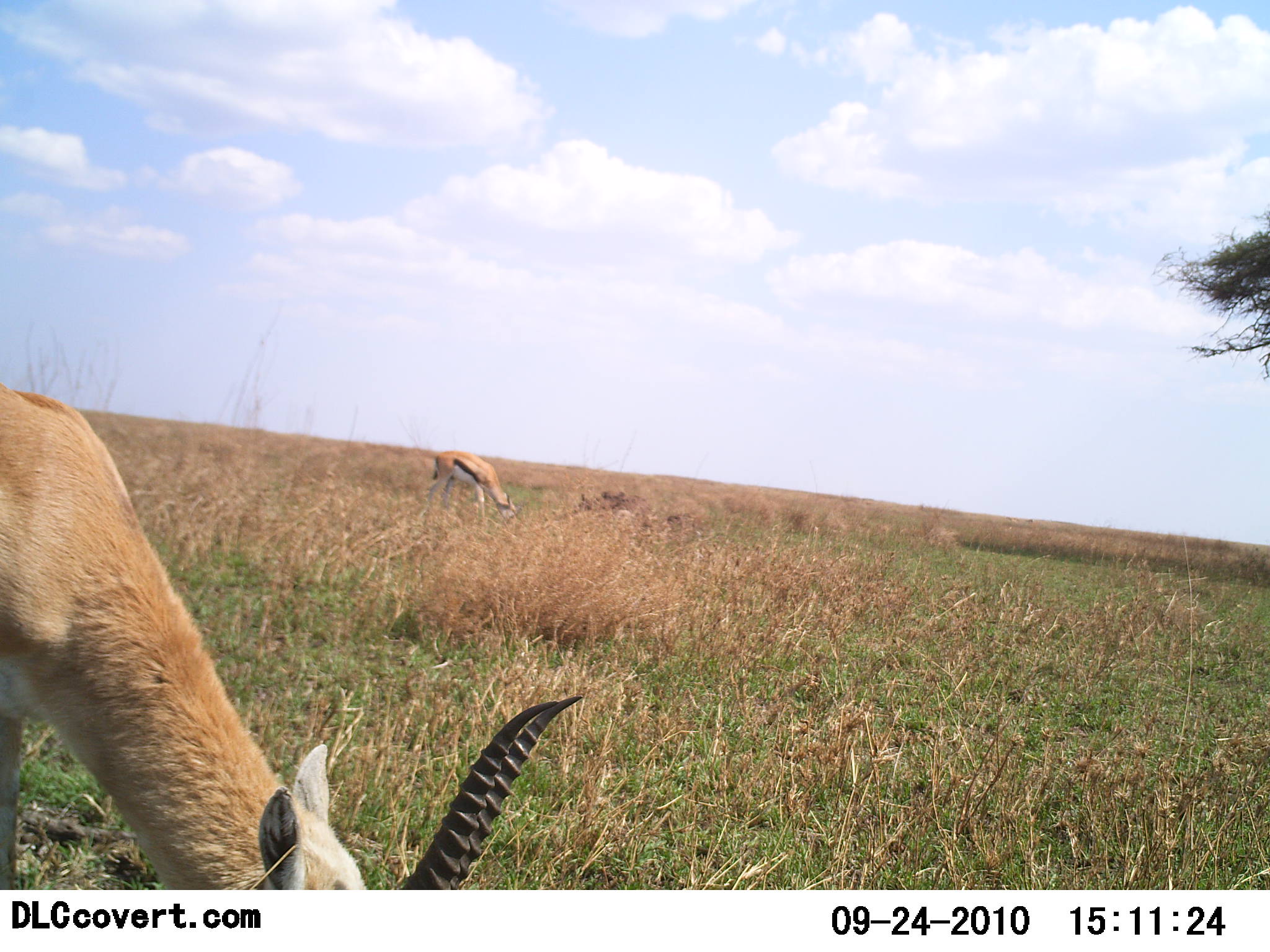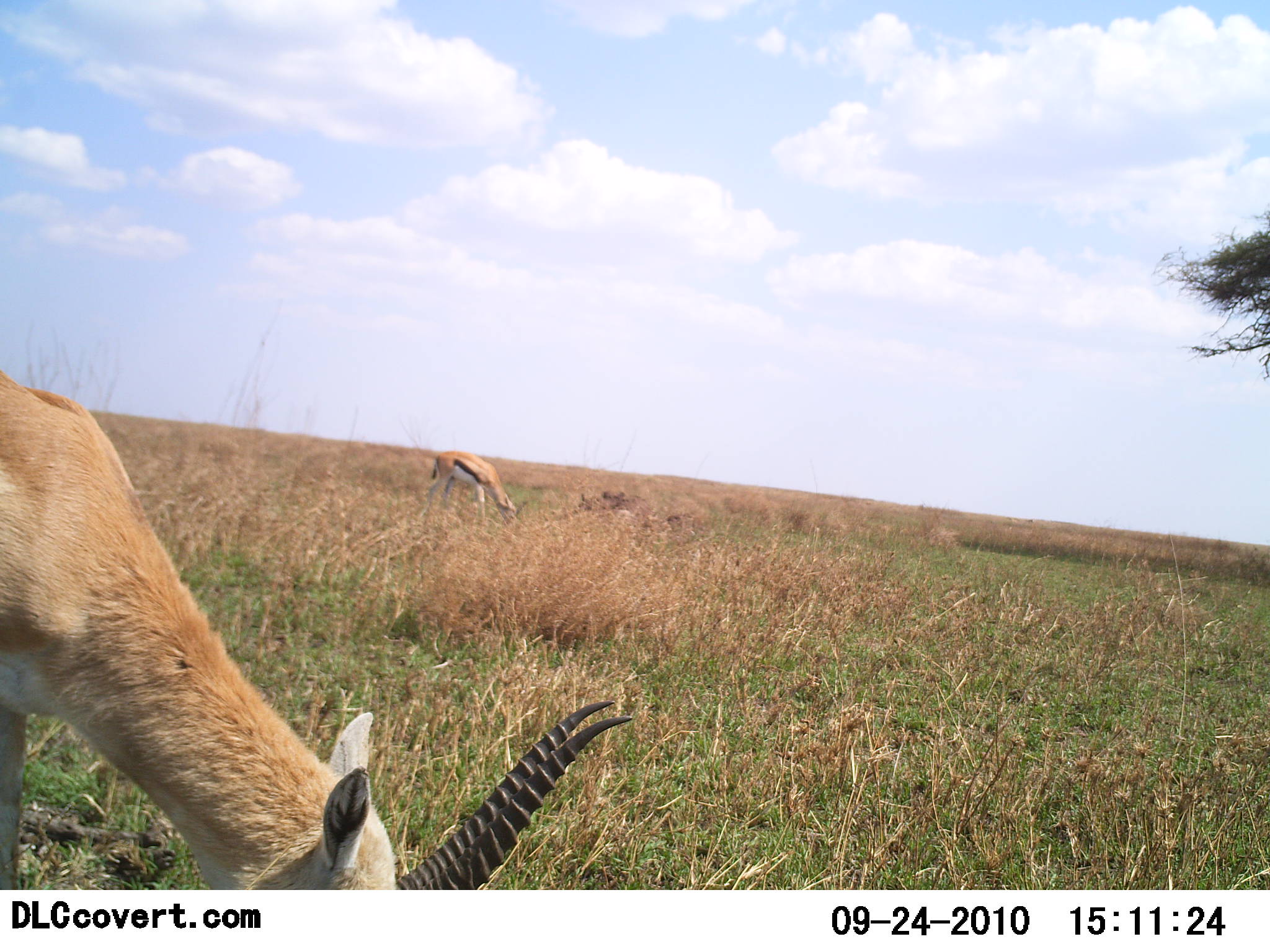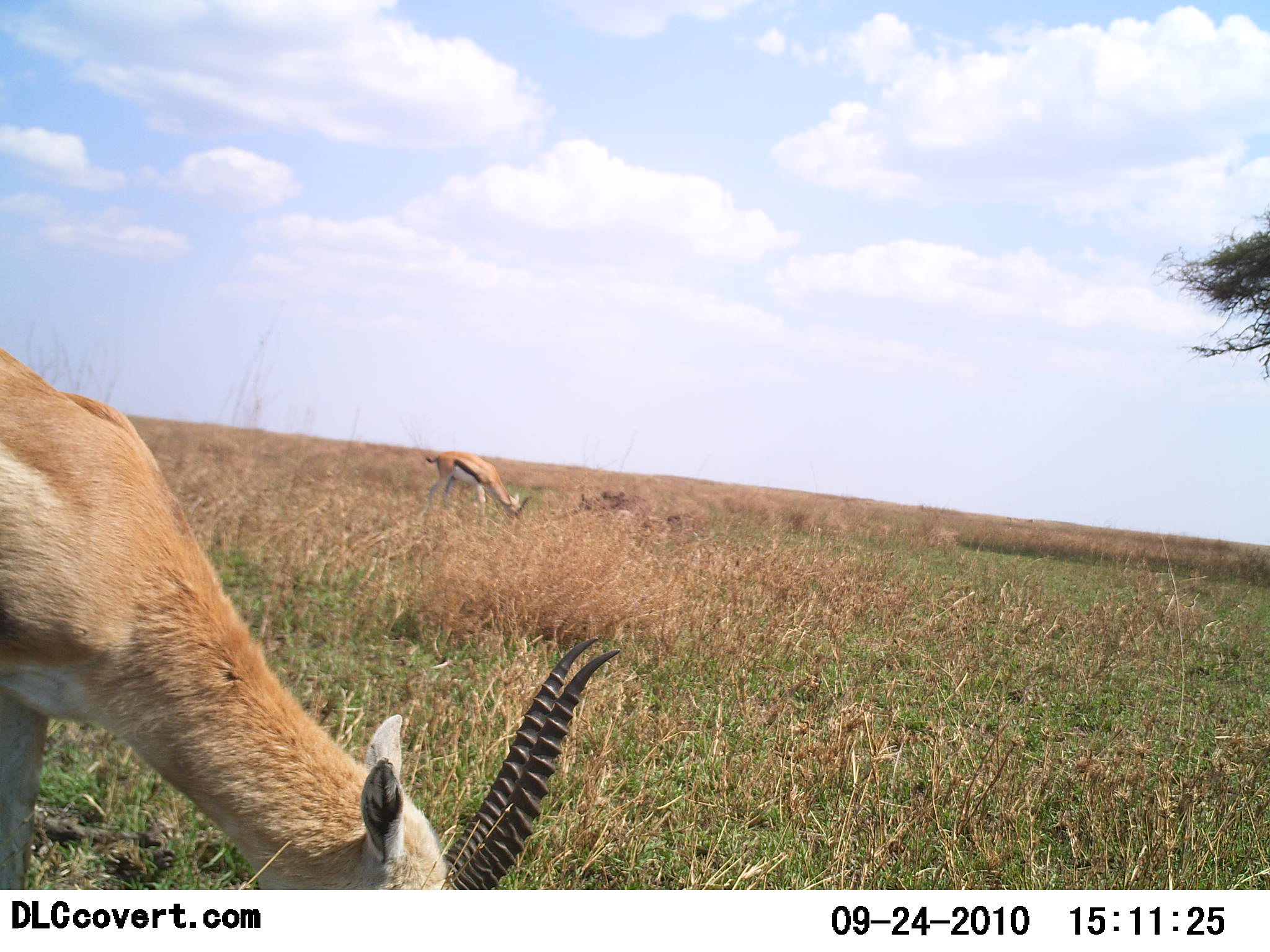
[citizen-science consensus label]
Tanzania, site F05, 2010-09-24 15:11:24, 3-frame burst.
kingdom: Animalia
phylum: Chordata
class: Mammalia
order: Artiodactyla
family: Bovidae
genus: Eudorcas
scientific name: Eudorcas thomsonii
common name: thomson's gazelle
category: gazellethomsons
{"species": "gazellethomsons (thomson's gazelle) (Eudorcas thomsonii)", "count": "2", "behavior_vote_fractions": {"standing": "19%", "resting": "0%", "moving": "0%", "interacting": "0%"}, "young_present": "0%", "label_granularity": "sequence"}